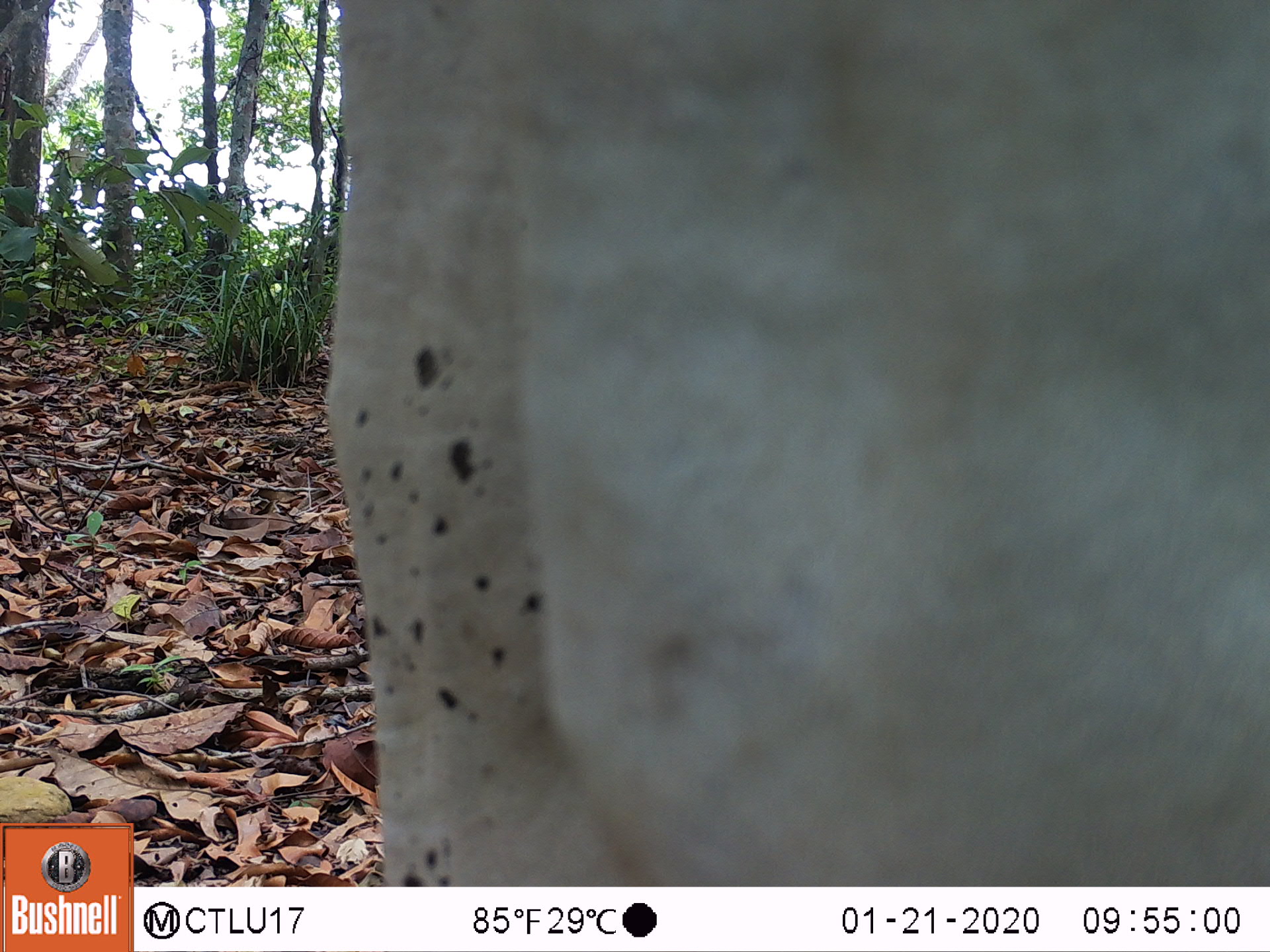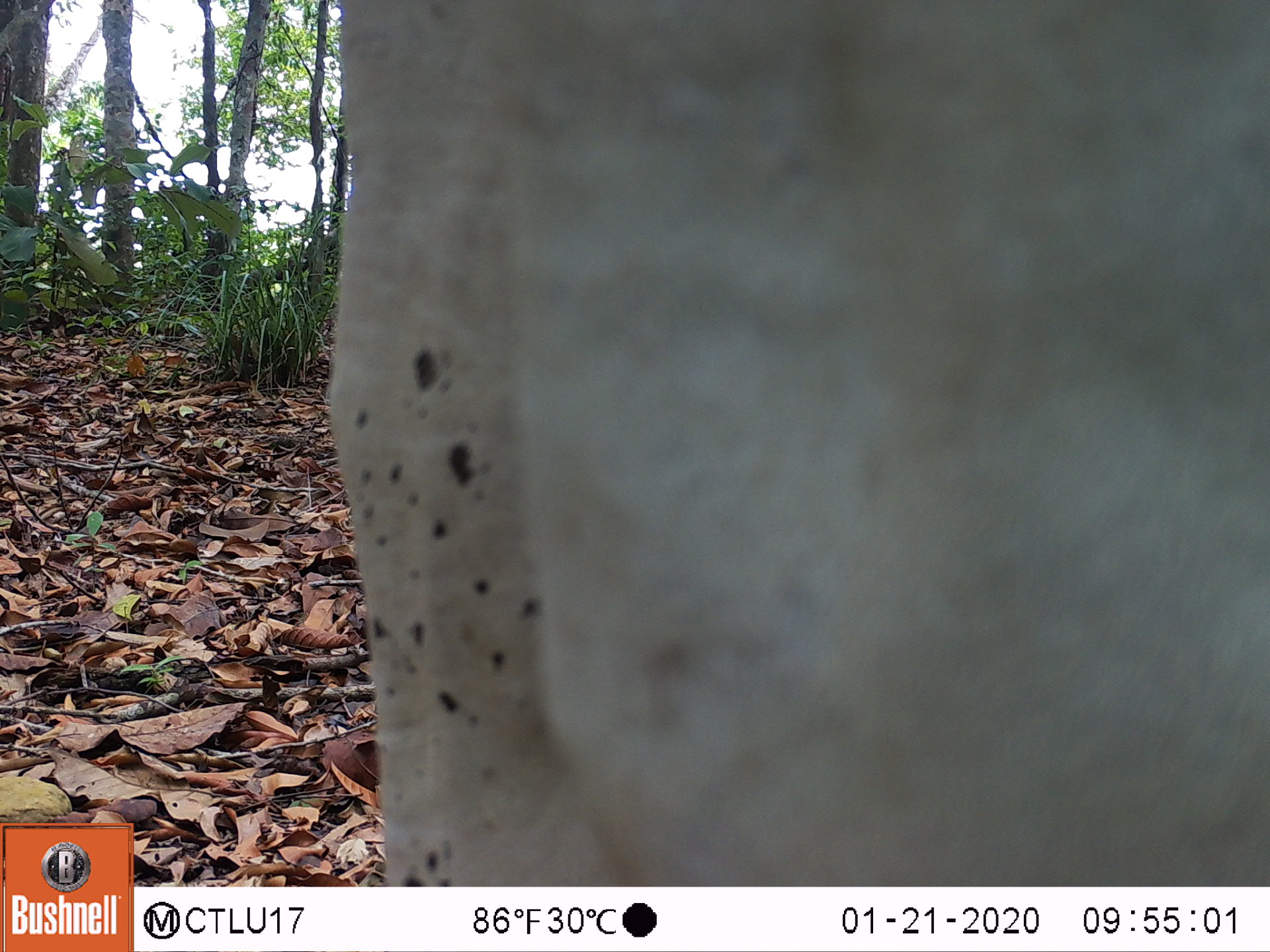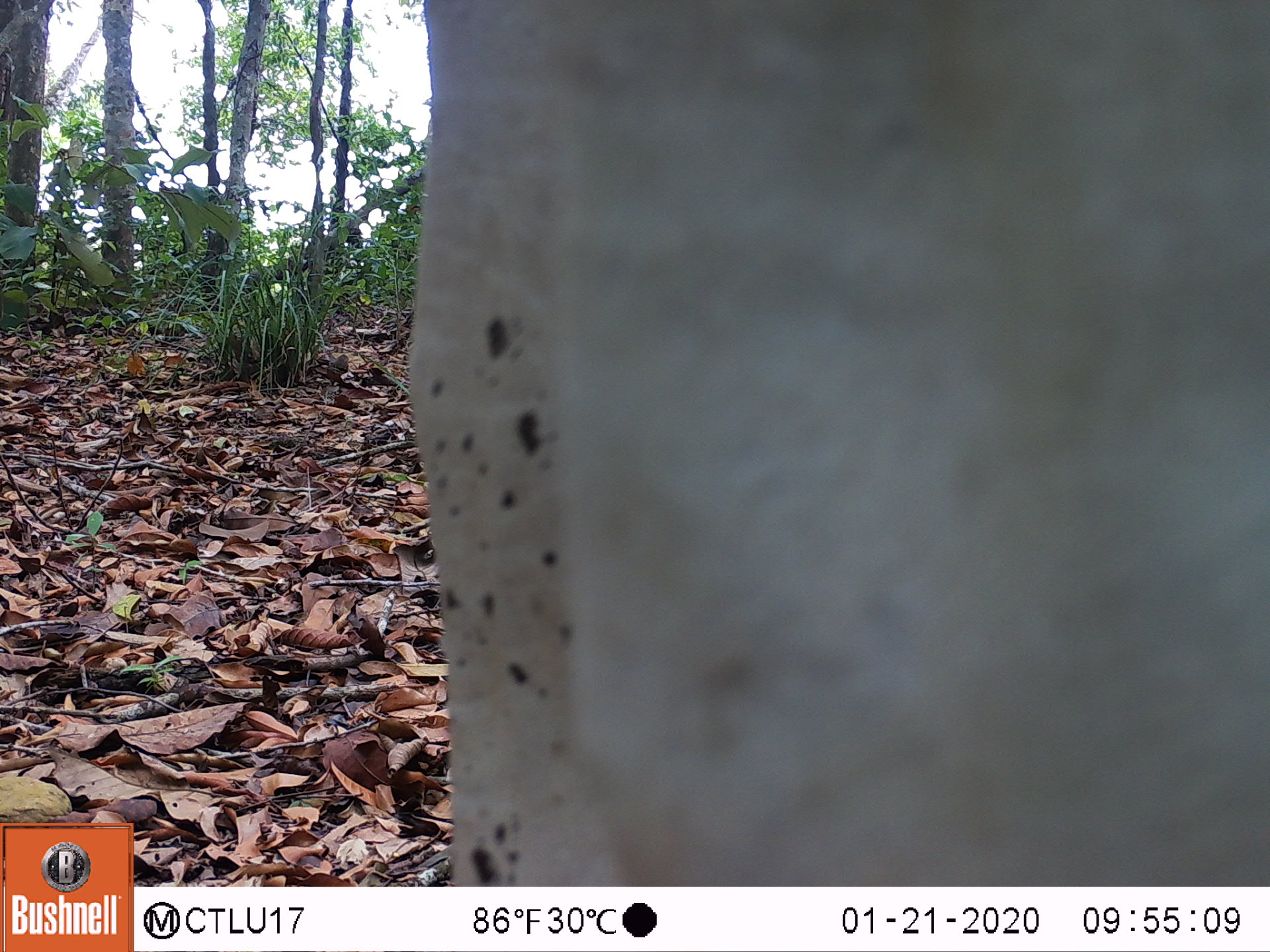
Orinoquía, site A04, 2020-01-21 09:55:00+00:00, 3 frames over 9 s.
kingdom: Animalia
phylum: Chordata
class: Mammalia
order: Artiodactyla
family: Bovidae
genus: Bos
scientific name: Bos taurus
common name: cow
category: cattle